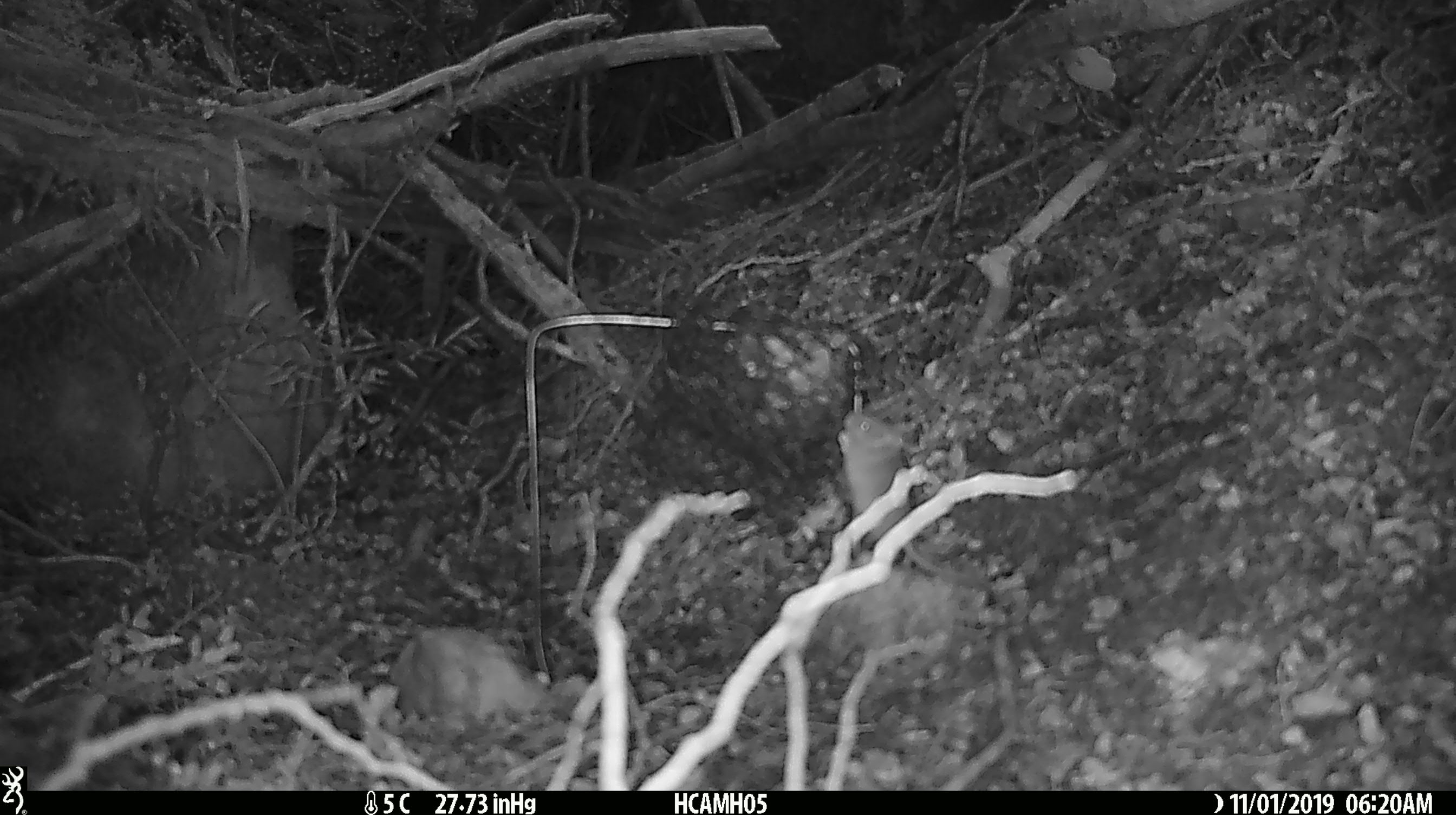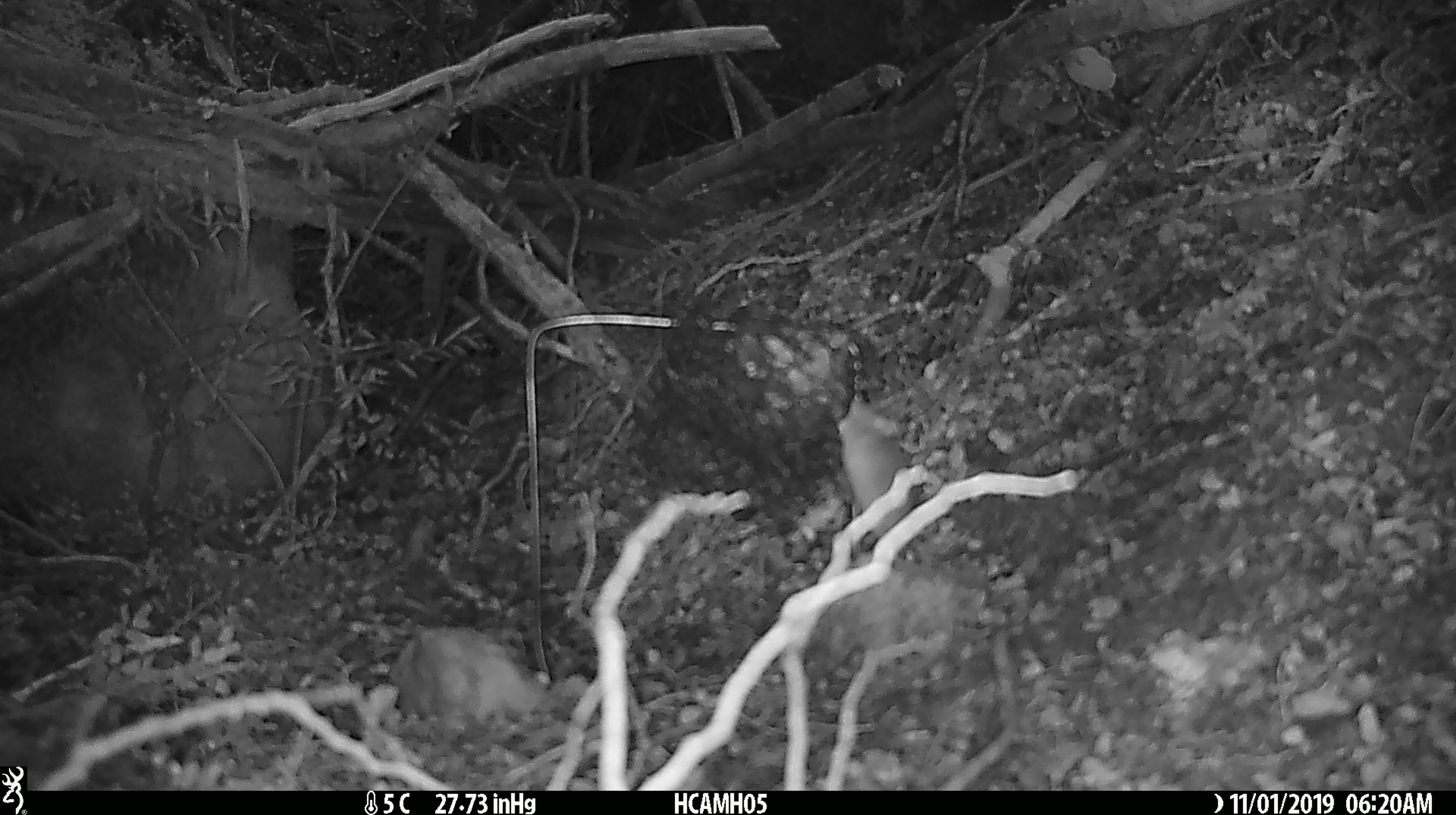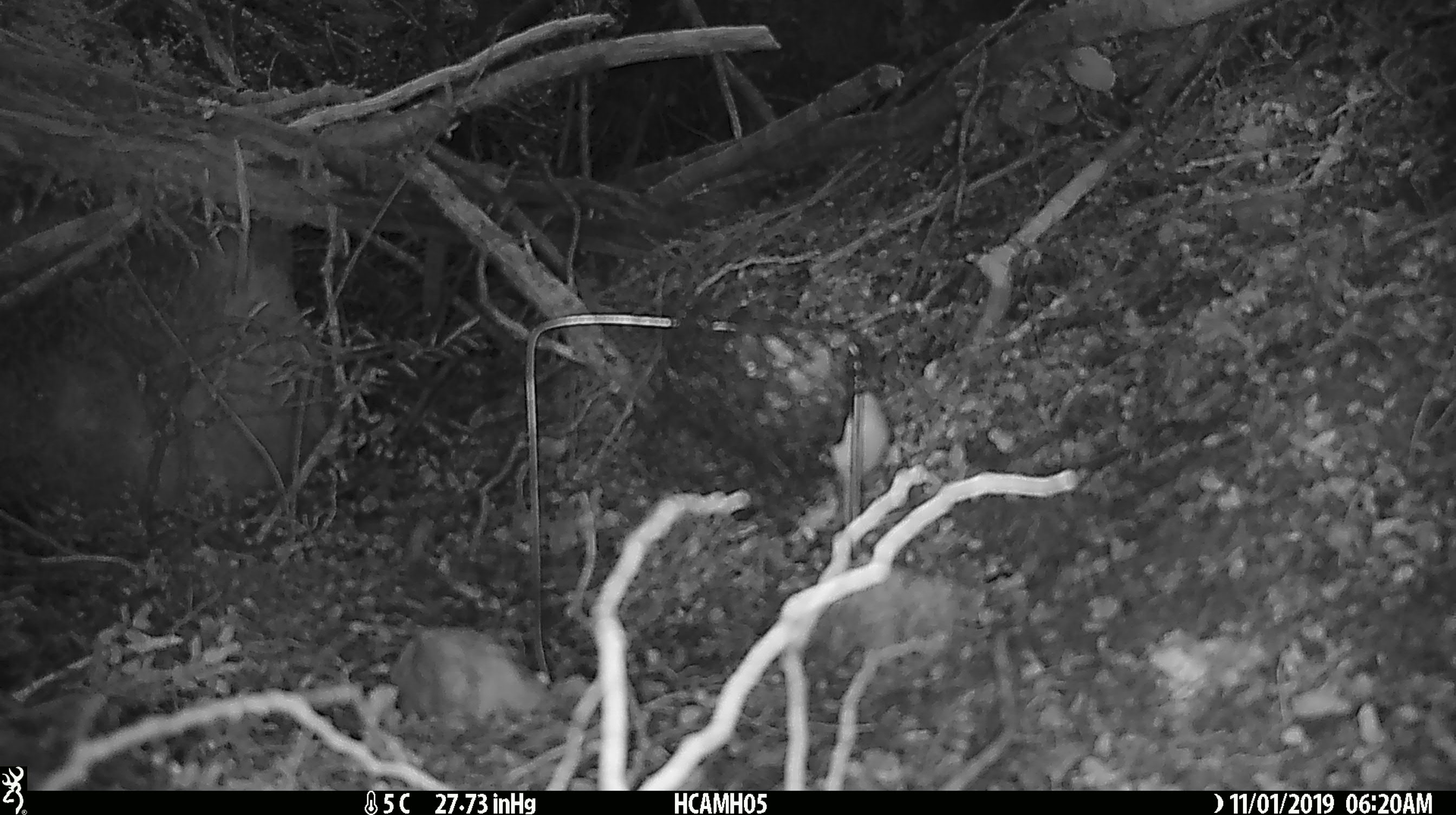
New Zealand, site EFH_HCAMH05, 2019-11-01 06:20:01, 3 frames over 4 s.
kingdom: Animalia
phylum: Chordata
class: Mammalia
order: Rodentia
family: Muridae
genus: Mus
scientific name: Mus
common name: mouse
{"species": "mouse (Mus)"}